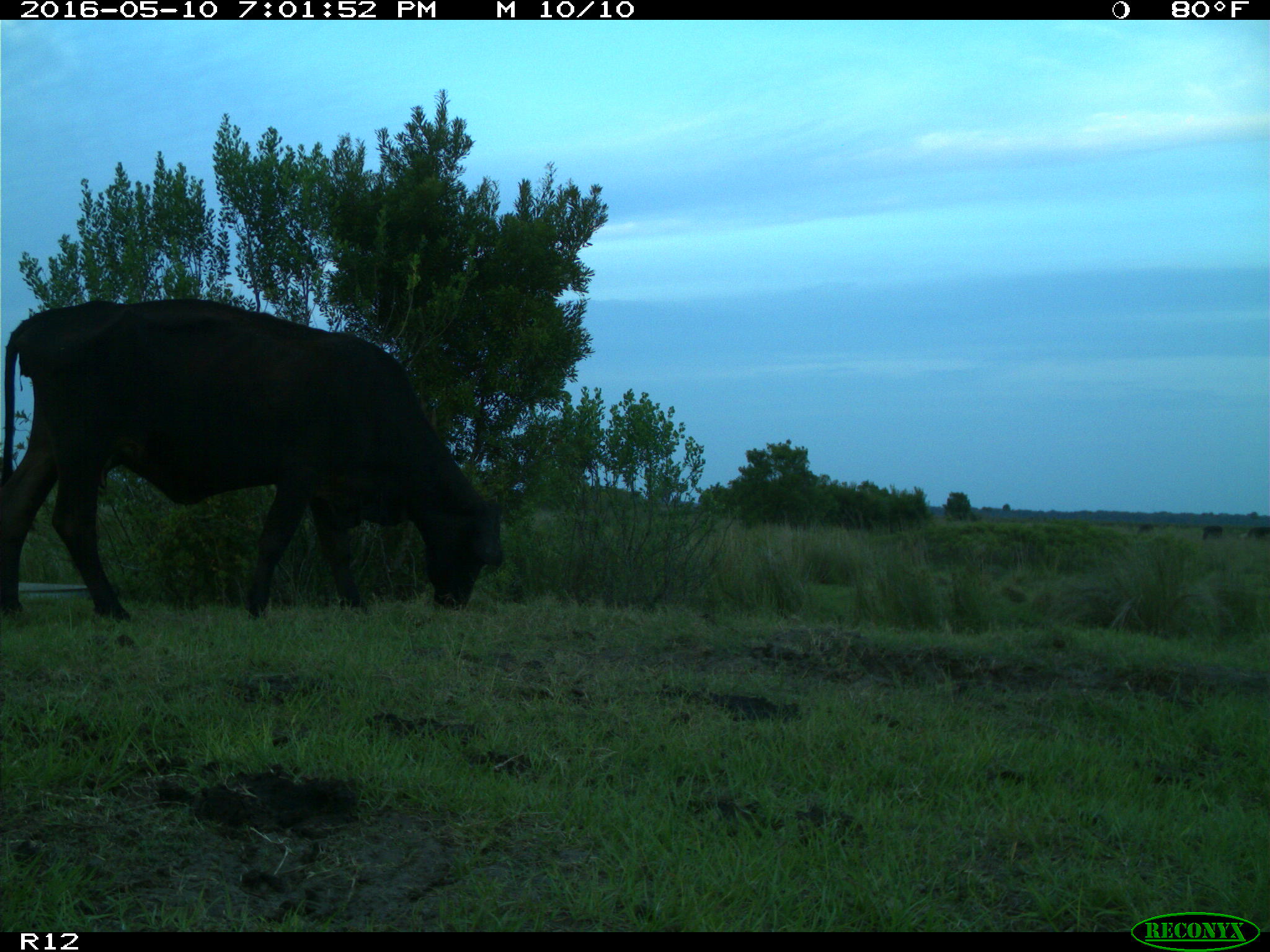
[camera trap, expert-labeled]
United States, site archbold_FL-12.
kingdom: Animalia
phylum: Chordata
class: Mammalia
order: Artiodactyla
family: Bovidae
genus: Bos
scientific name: Bos taurus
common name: domestic cow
Bos taurus (domestic cow).